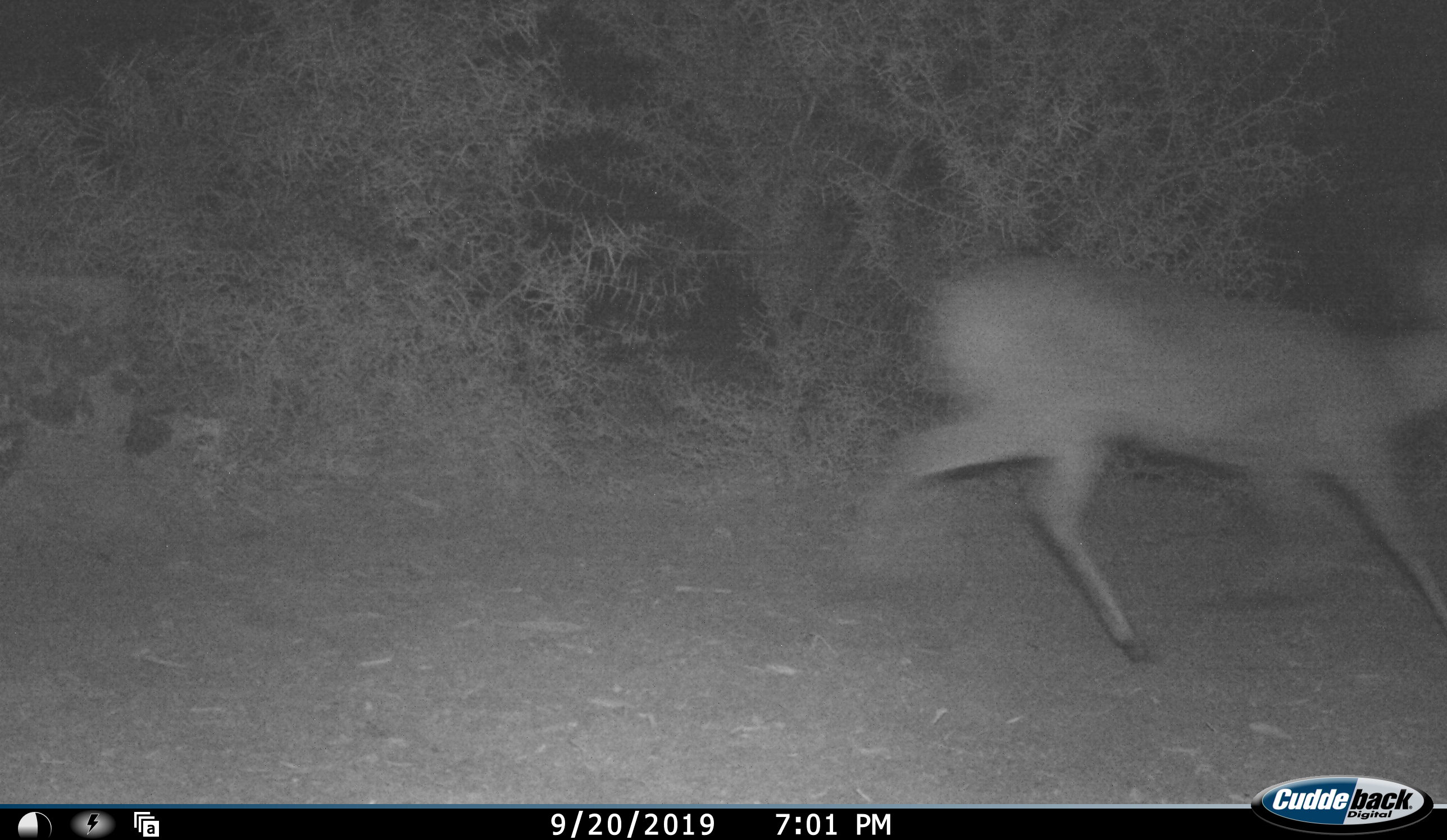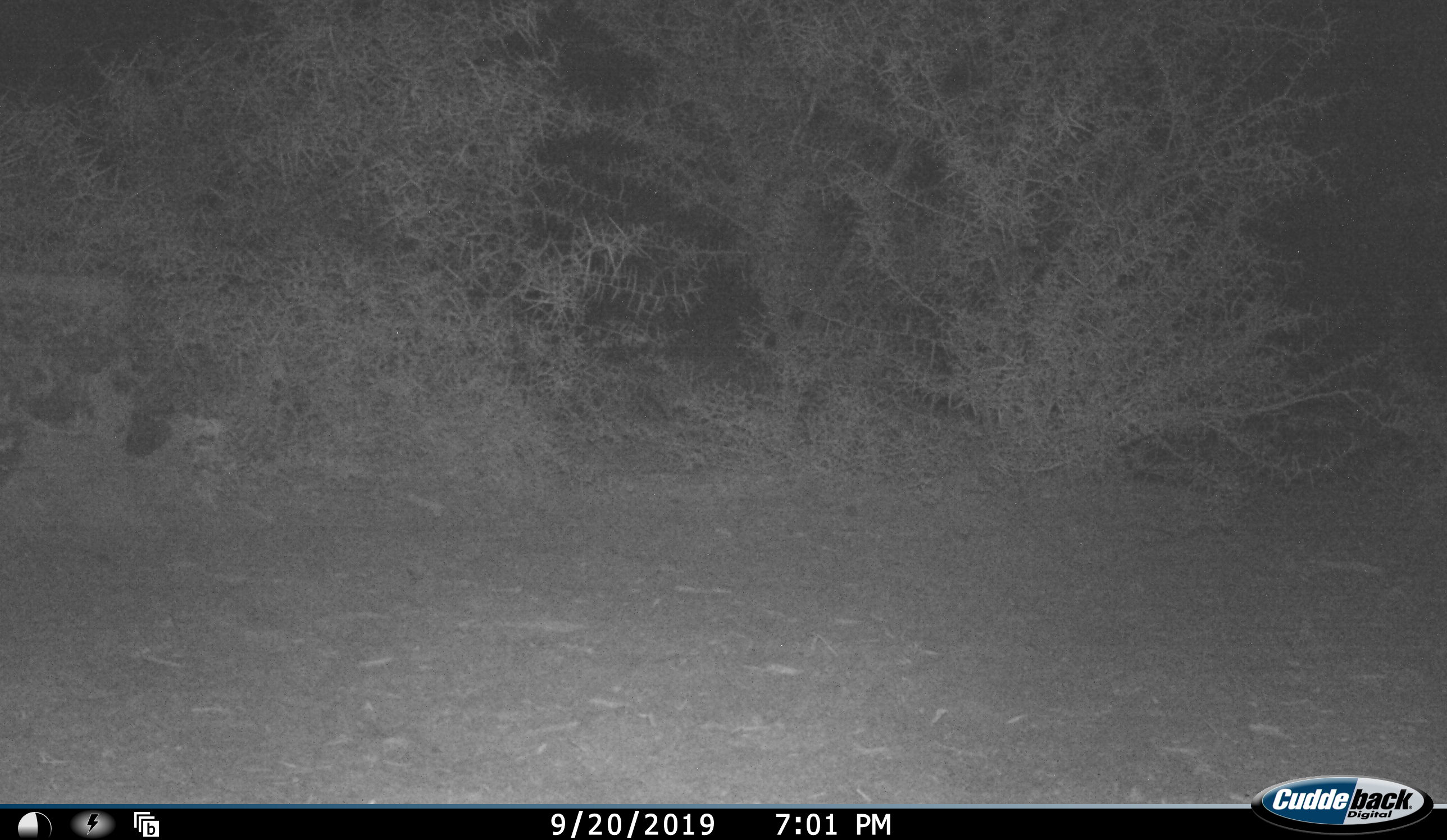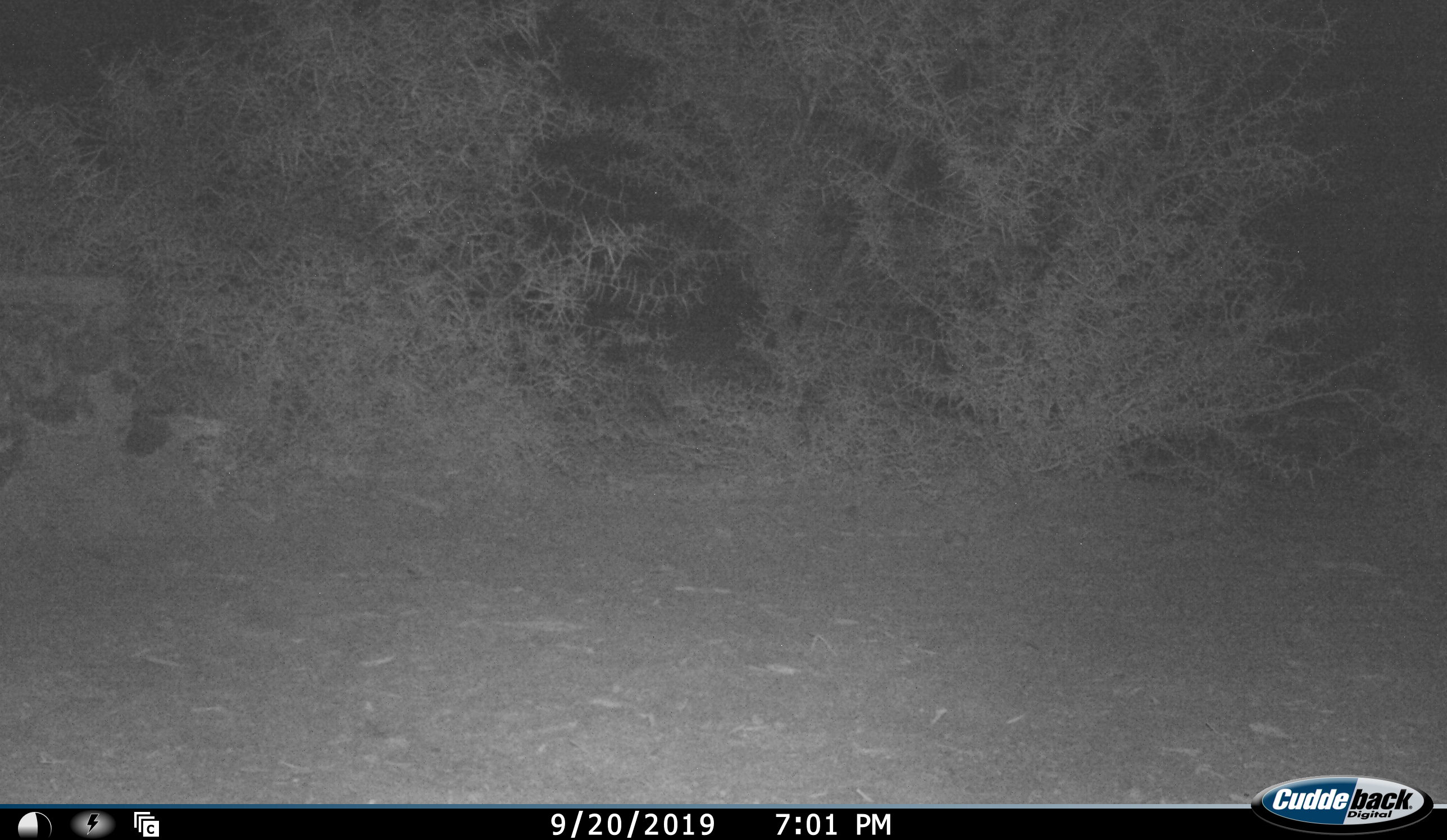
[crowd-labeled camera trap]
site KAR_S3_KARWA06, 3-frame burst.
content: unidentified animal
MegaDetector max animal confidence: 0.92